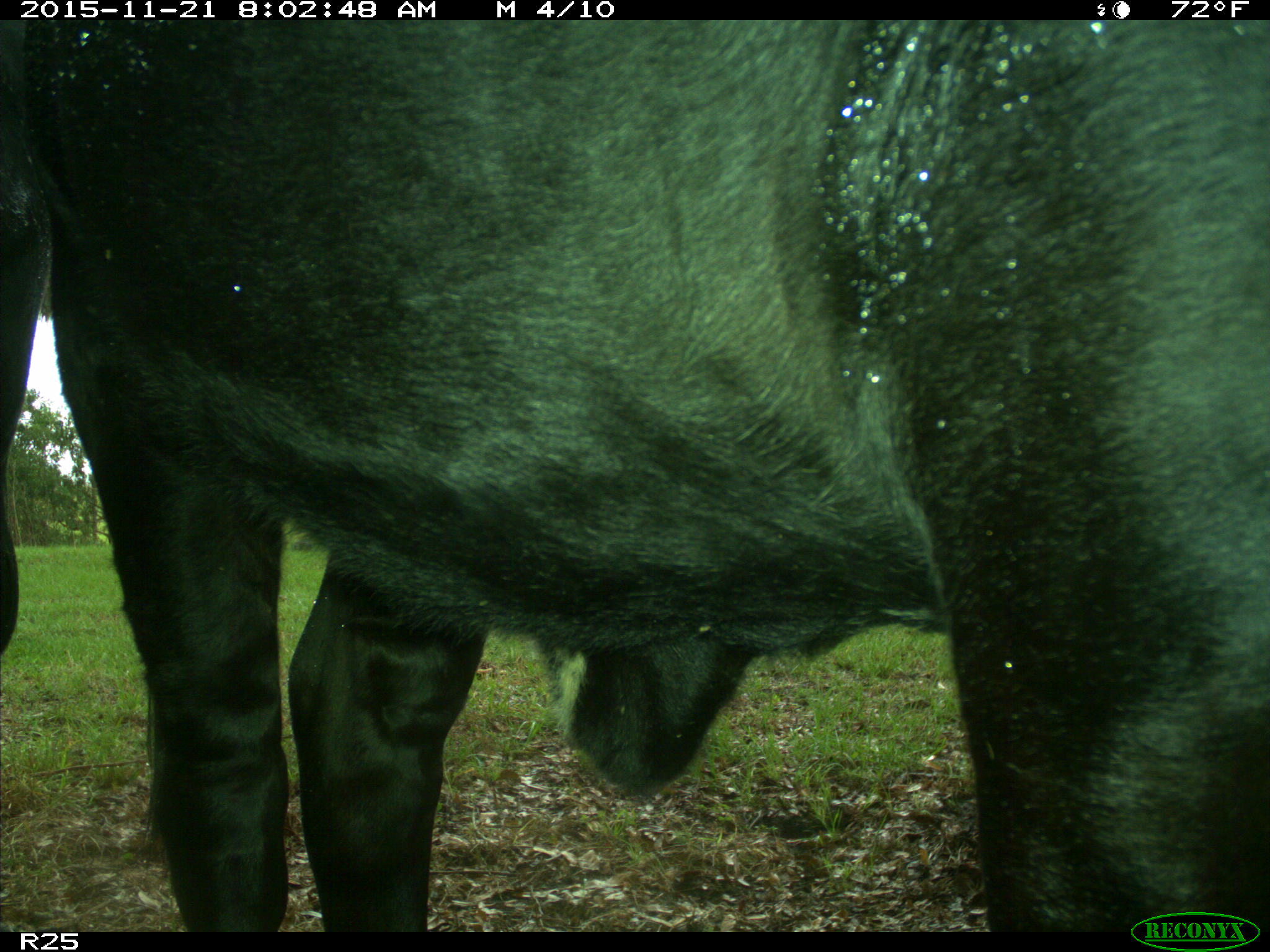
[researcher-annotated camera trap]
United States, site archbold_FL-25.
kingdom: Animalia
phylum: Chordata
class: Mammalia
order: Artiodactyla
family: Bovidae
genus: Bos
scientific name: Bos taurus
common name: domestic cow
Bos taurus (domestic cow).